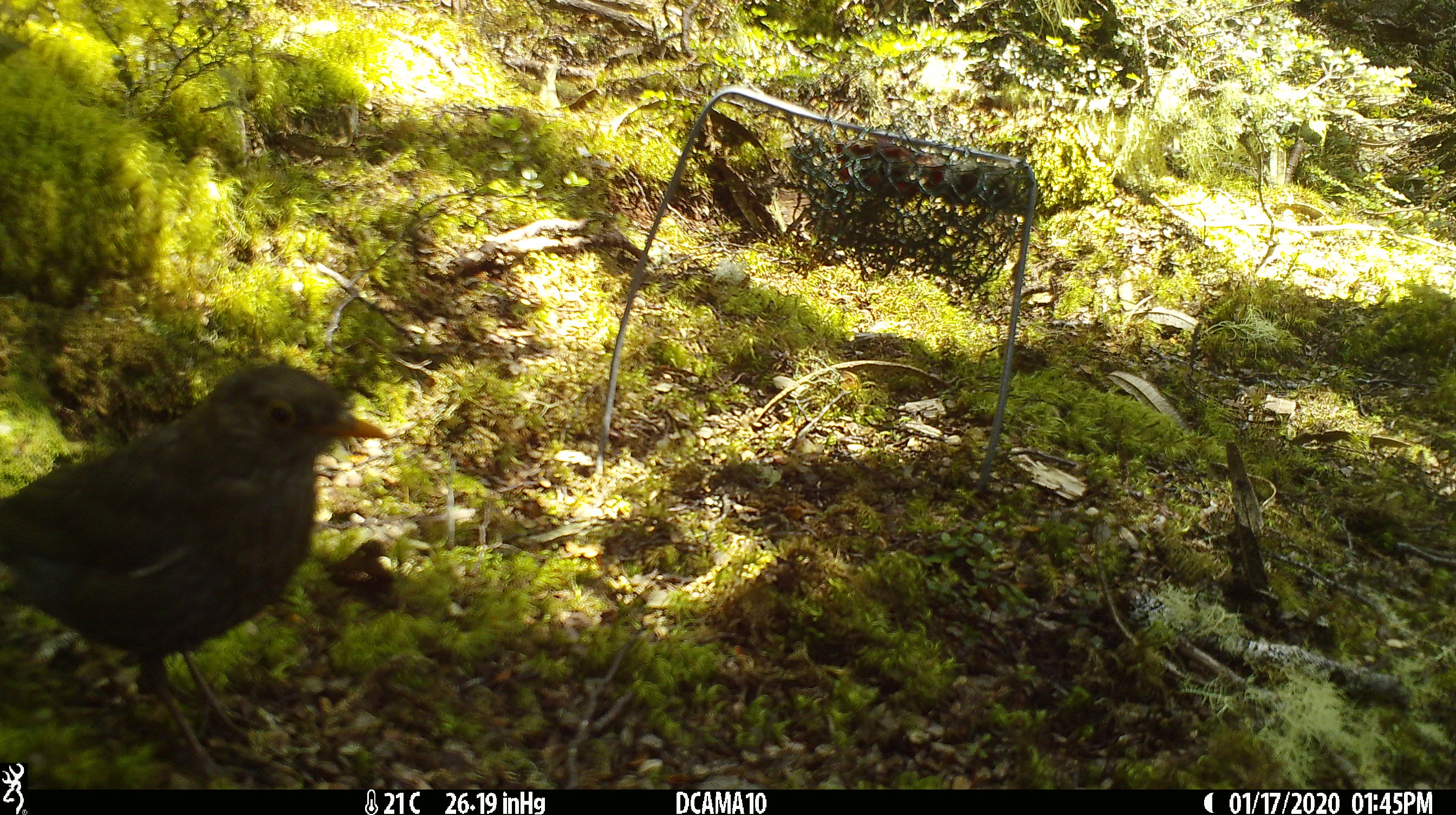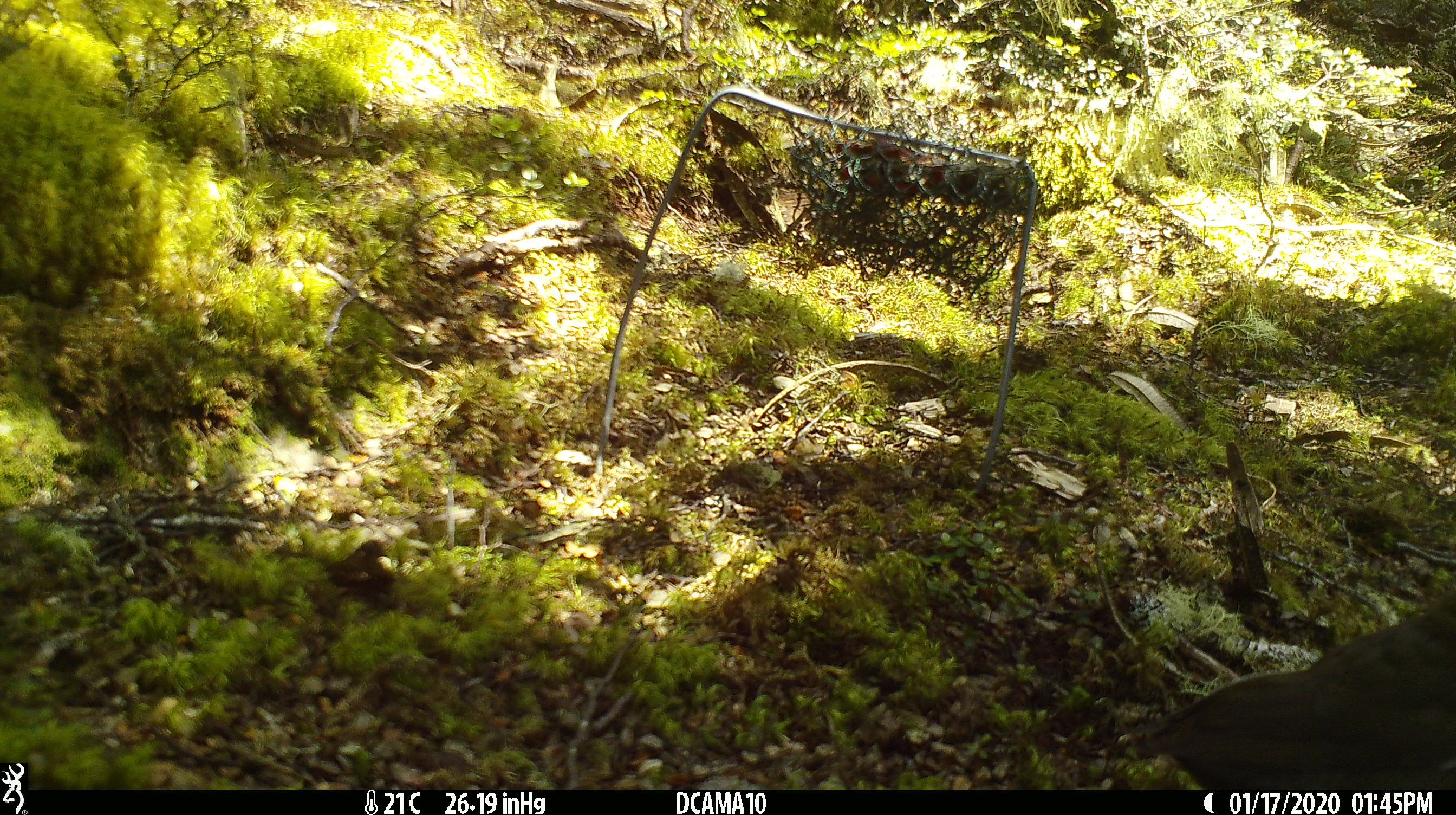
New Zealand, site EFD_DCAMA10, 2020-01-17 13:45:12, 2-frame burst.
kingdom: Animalia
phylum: Chordata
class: Aves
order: Passeriformes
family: Turdidae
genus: Turdus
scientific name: Turdus merula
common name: eurasian blackbird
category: blackbird